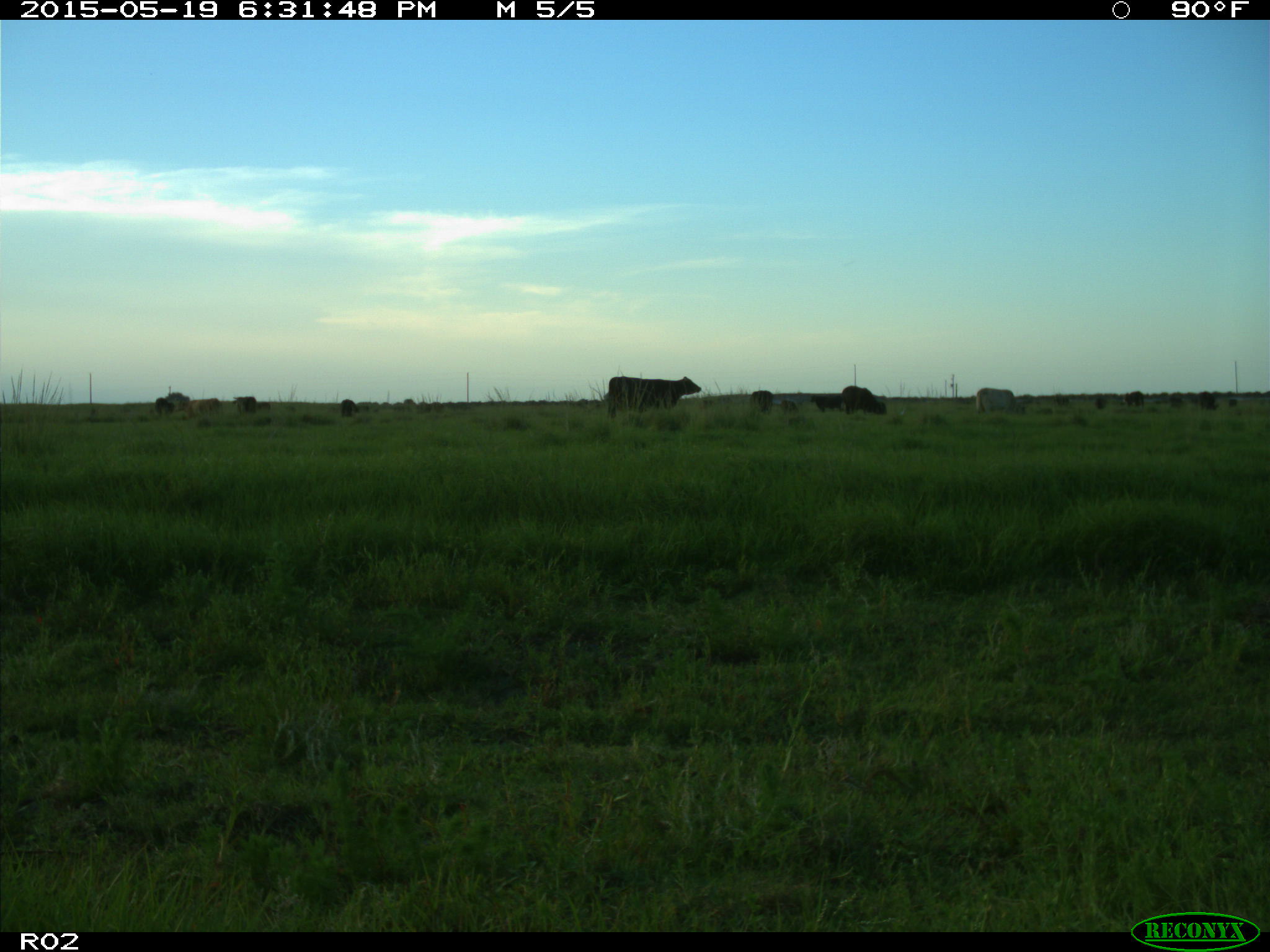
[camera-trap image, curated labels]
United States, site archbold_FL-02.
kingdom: Animalia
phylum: Chordata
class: Mammalia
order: Artiodactyla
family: Bovidae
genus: Bos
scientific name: Bos taurus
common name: domestic cow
Bos taurus (domestic cow).